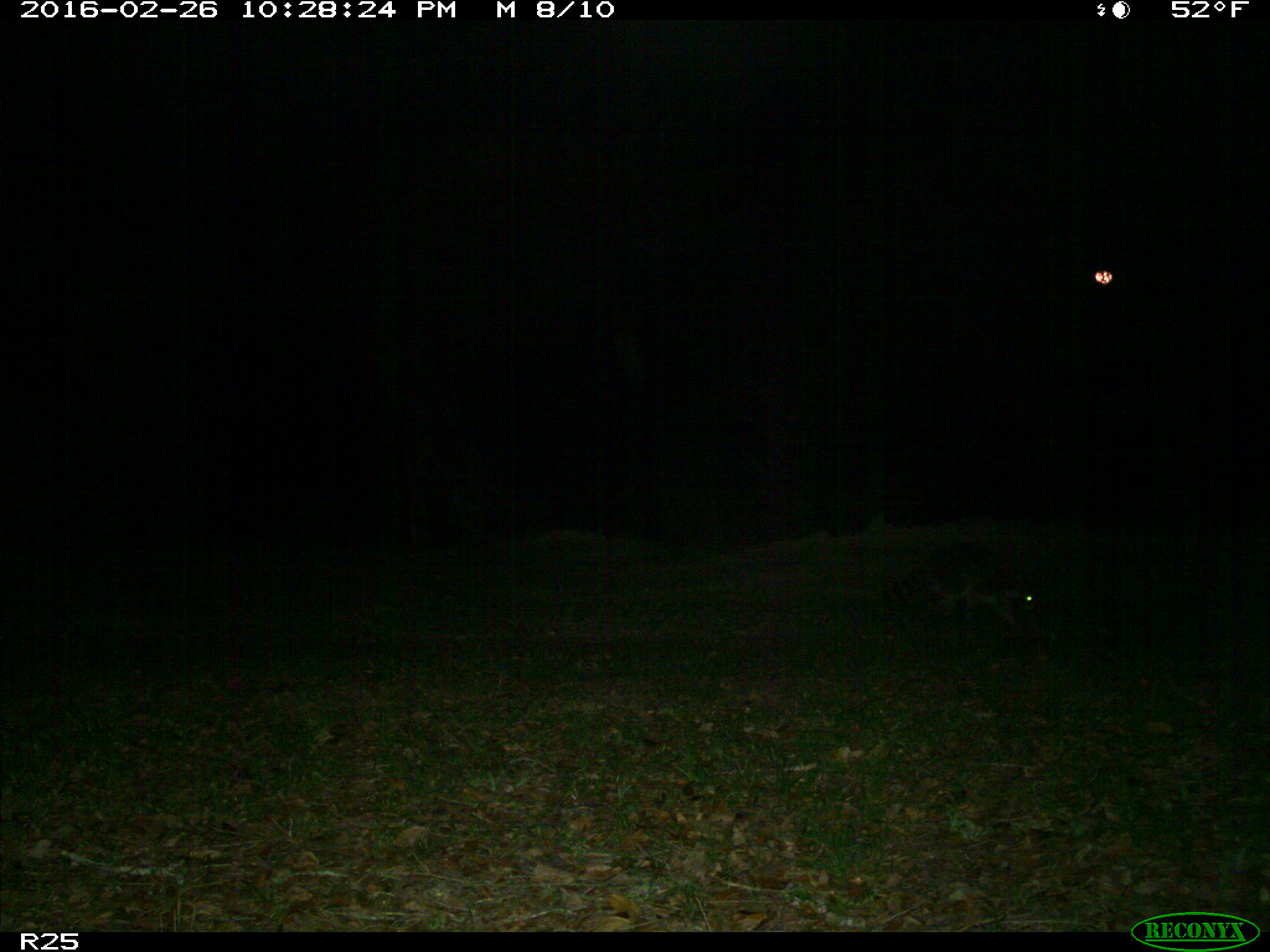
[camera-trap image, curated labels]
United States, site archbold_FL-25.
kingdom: Animalia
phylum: Chordata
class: Mammalia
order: Carnivora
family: Procyonidae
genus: Procyon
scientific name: Procyon lotor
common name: common raccoon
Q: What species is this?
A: Procyon lotor (common raccoon).